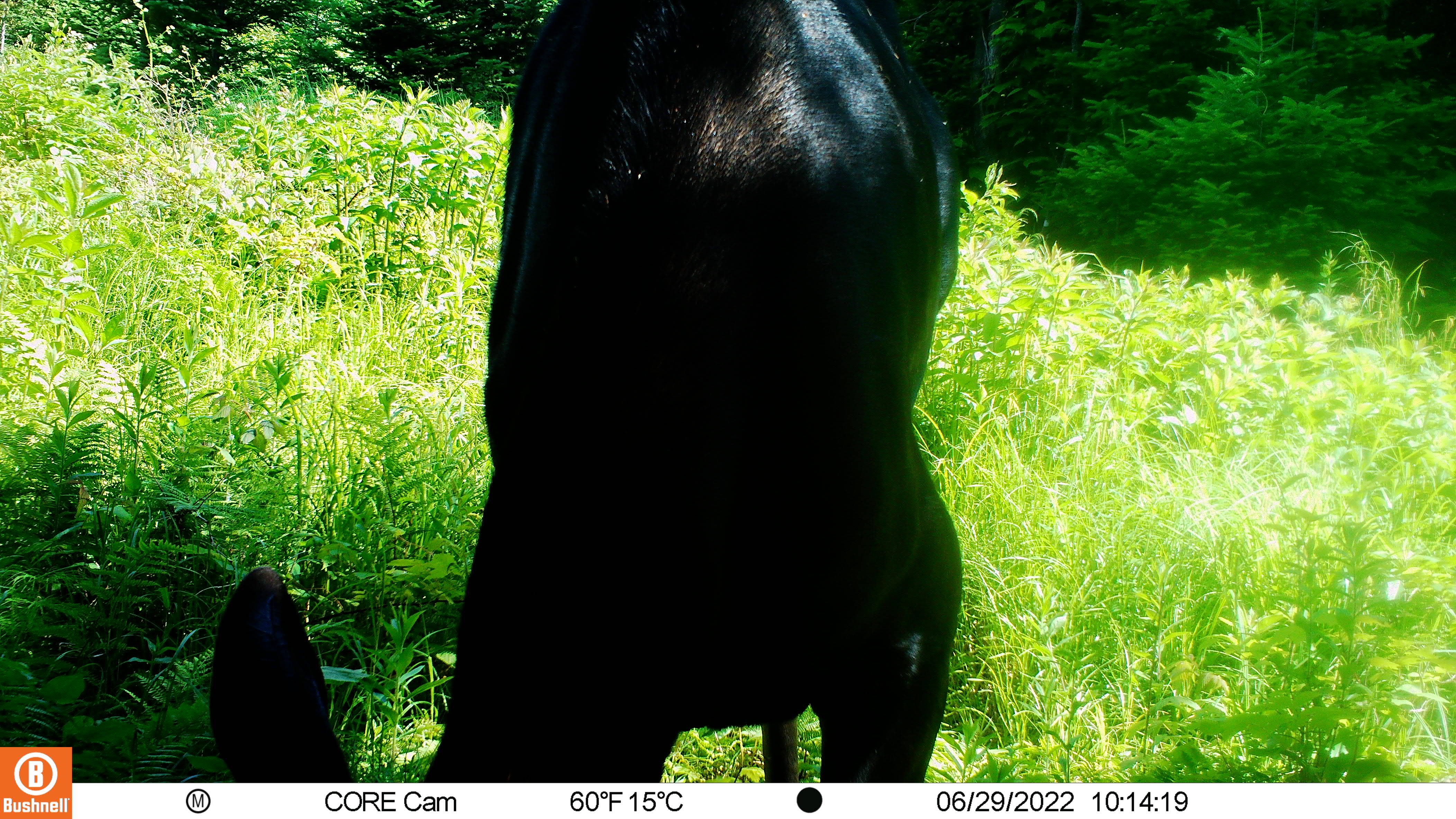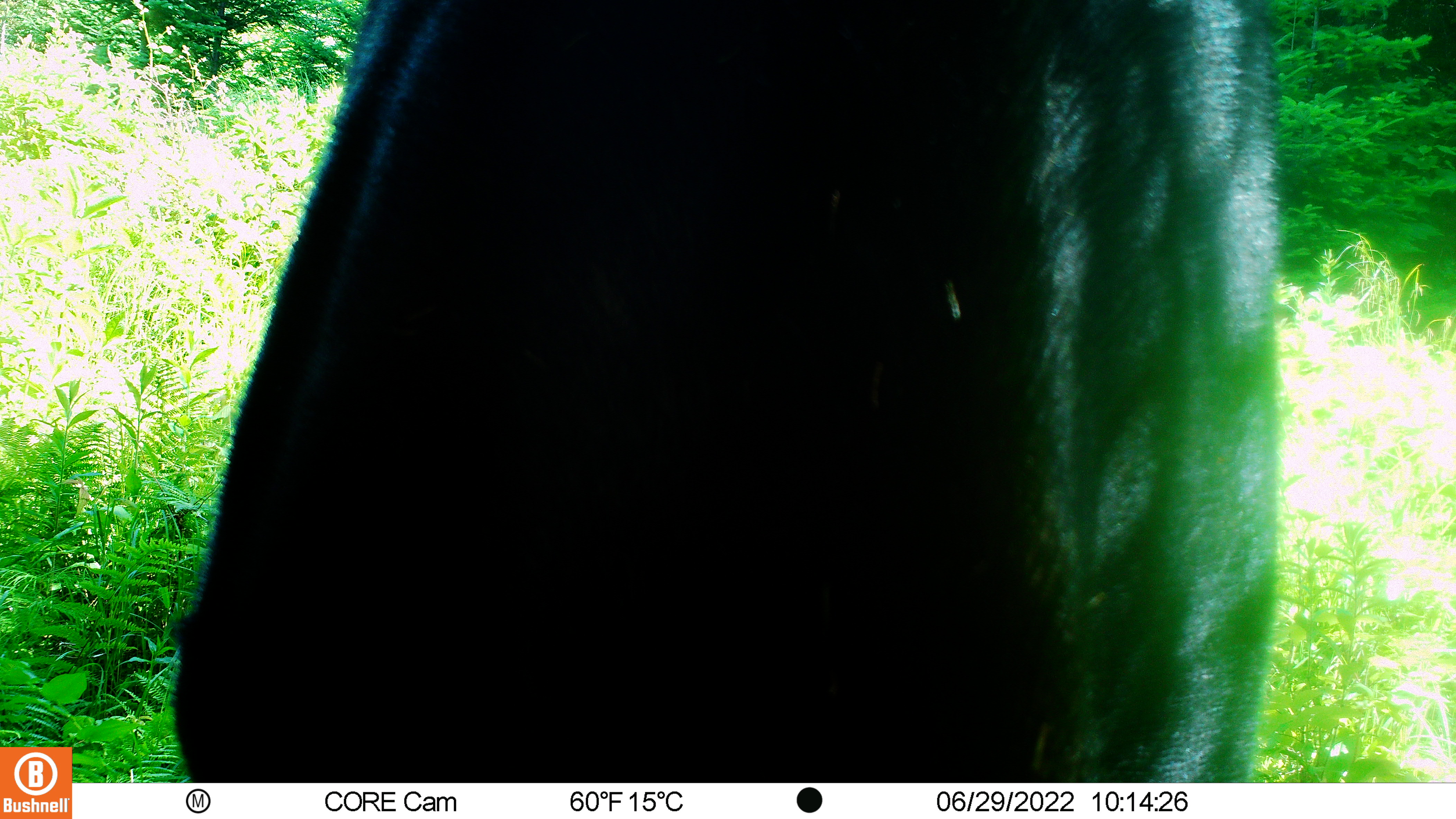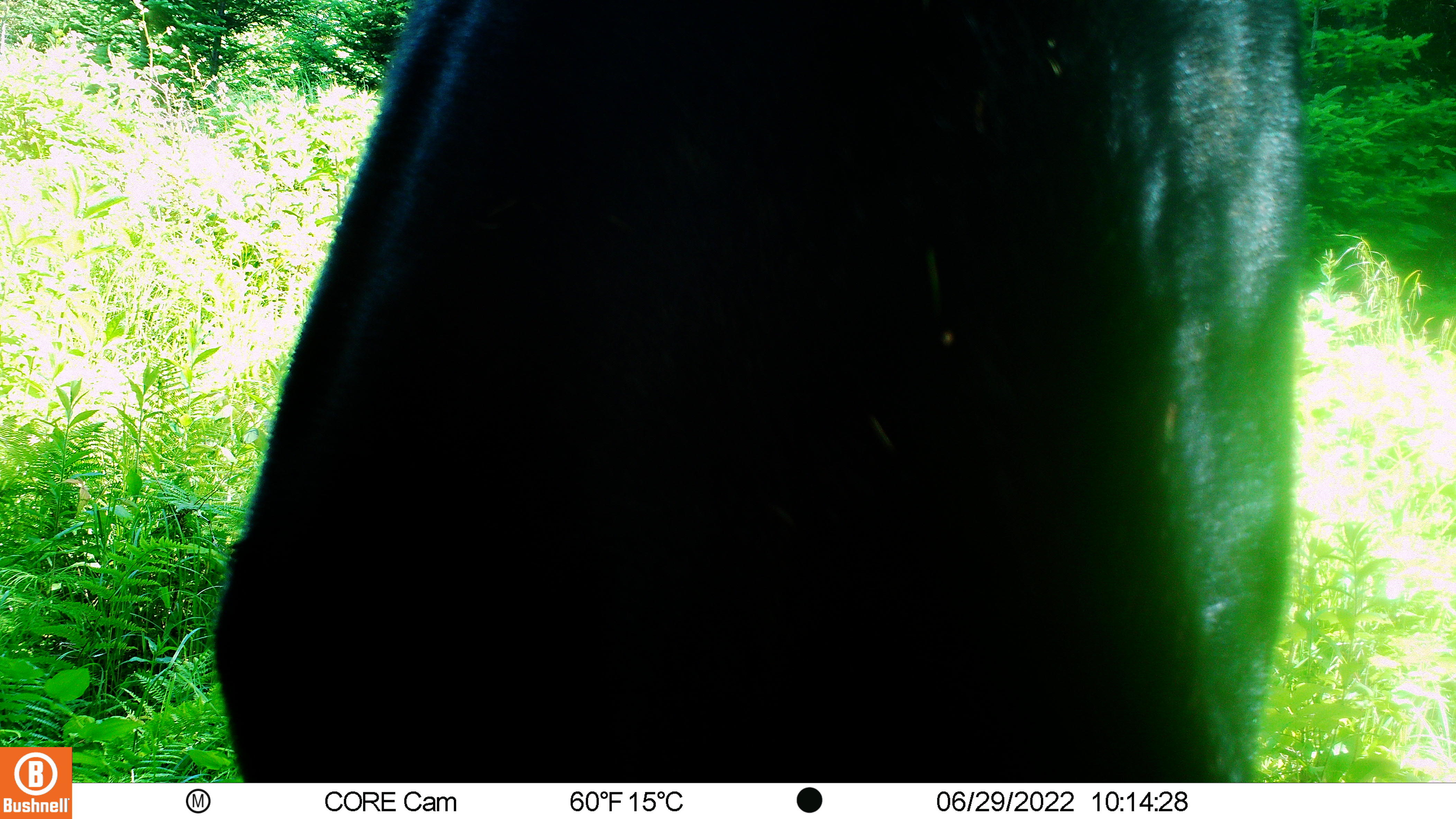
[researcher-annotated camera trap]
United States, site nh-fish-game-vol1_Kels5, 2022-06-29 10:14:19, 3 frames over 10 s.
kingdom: Animalia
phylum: Chordata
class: Mammalia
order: Artiodactyla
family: Cervidae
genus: Alces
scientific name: Alces alces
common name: moose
Moose (Alces alces).